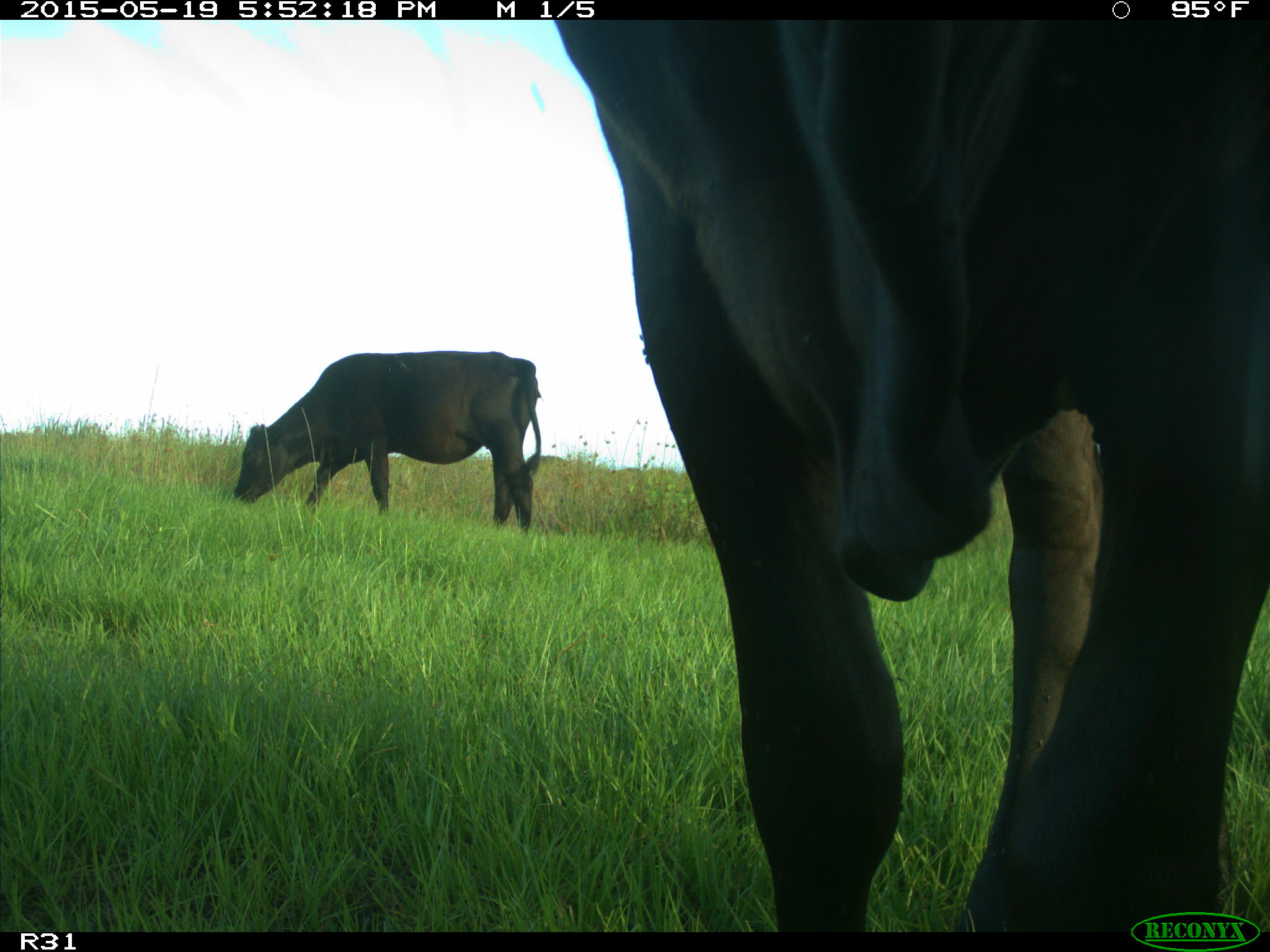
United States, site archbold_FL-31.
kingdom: Animalia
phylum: Chordata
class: Mammalia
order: Artiodactyla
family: Bovidae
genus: Bos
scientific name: Bos taurus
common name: domestic cow